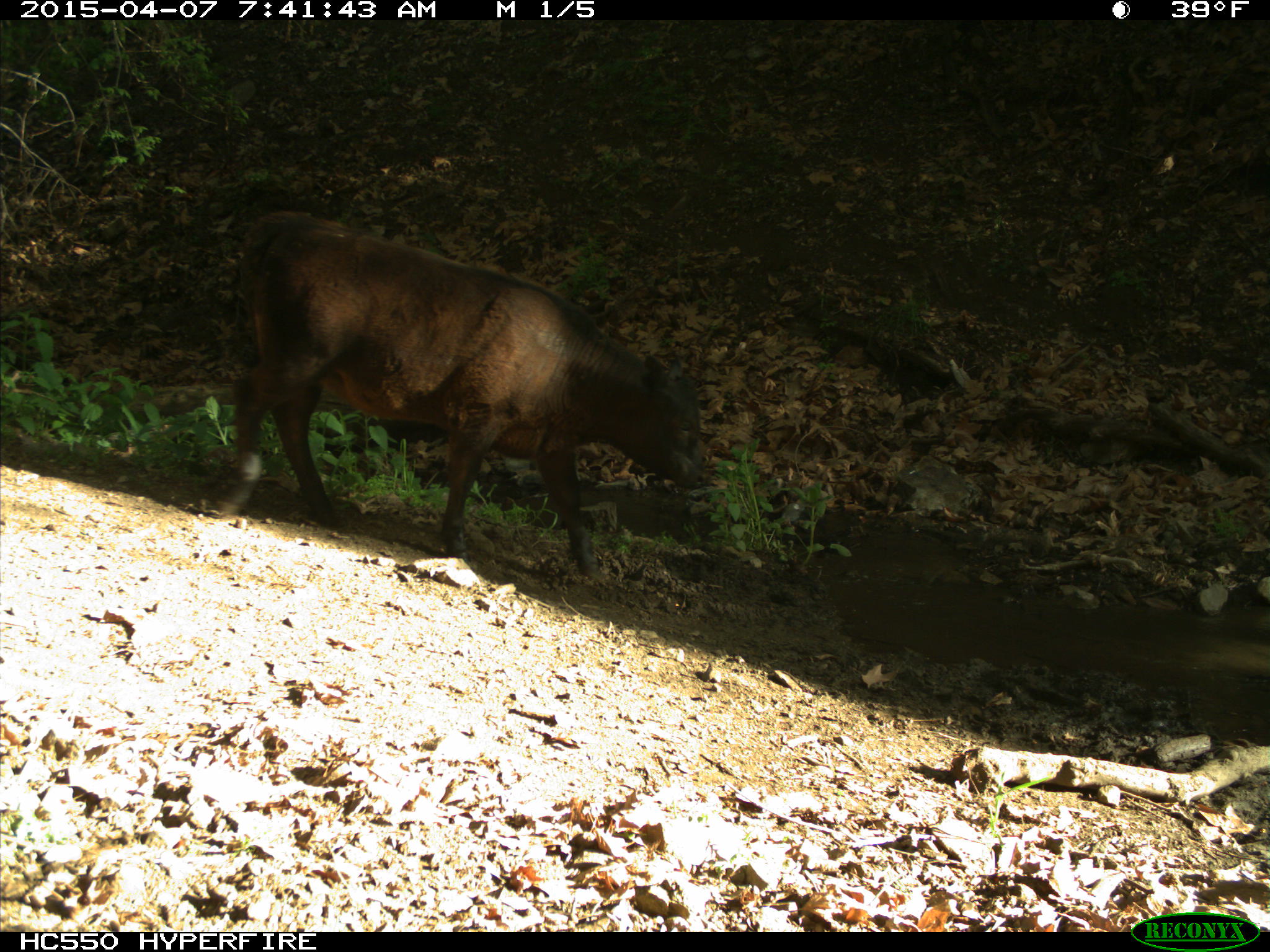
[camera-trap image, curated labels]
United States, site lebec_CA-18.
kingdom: Animalia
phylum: Chordata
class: Mammalia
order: Artiodactyla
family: Bovidae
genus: Bos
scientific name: Bos taurus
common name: domestic cow